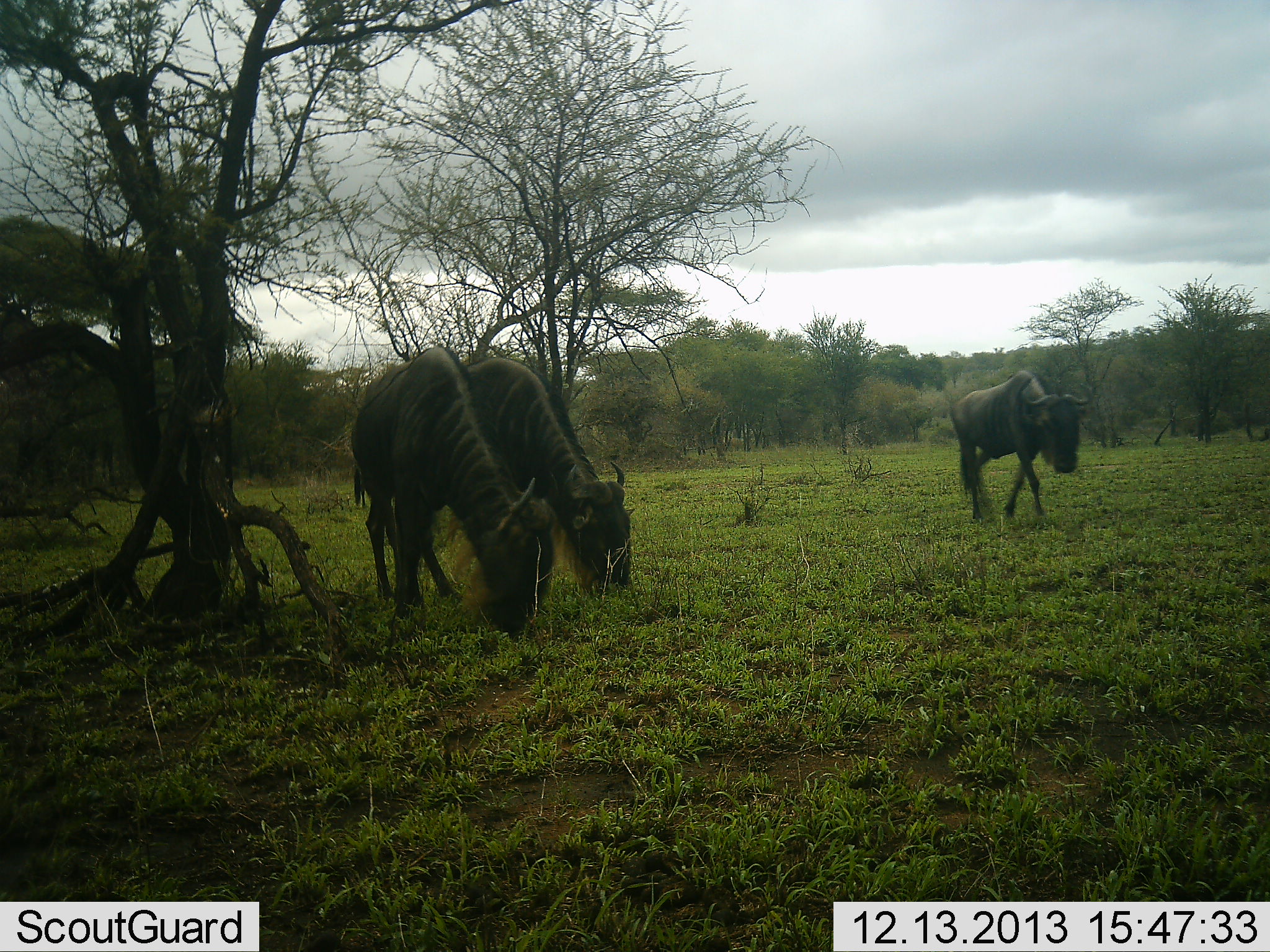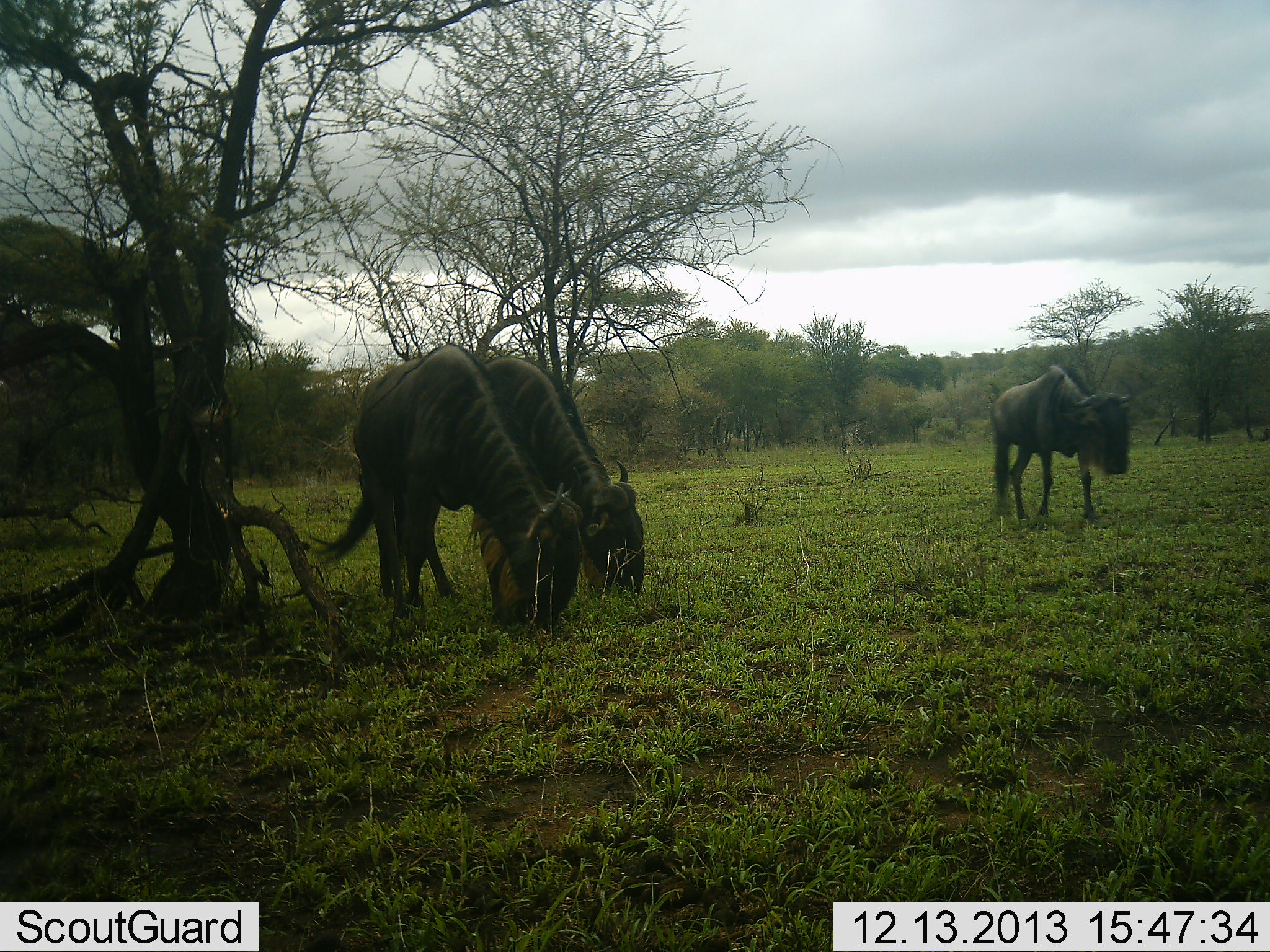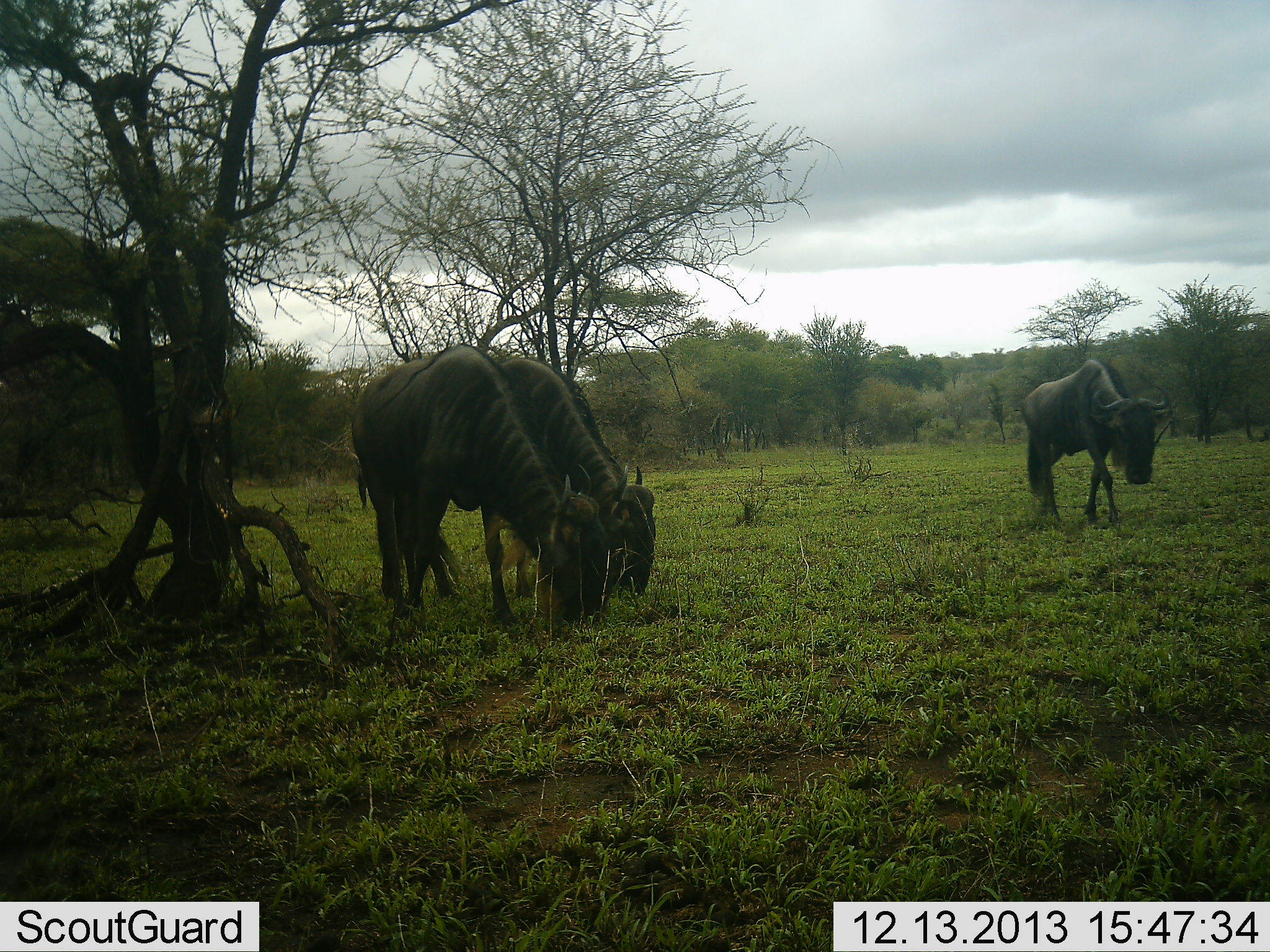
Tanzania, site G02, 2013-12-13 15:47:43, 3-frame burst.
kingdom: Animalia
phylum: Chordata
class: Mammalia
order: Artiodactyla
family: Bovidae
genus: Connochaetes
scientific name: Connochaetes taurinus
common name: blue wildebeest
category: wildebeest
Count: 3.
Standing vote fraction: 37%.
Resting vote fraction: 0%.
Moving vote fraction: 40%.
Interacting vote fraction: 0%.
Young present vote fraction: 0%.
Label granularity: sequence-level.